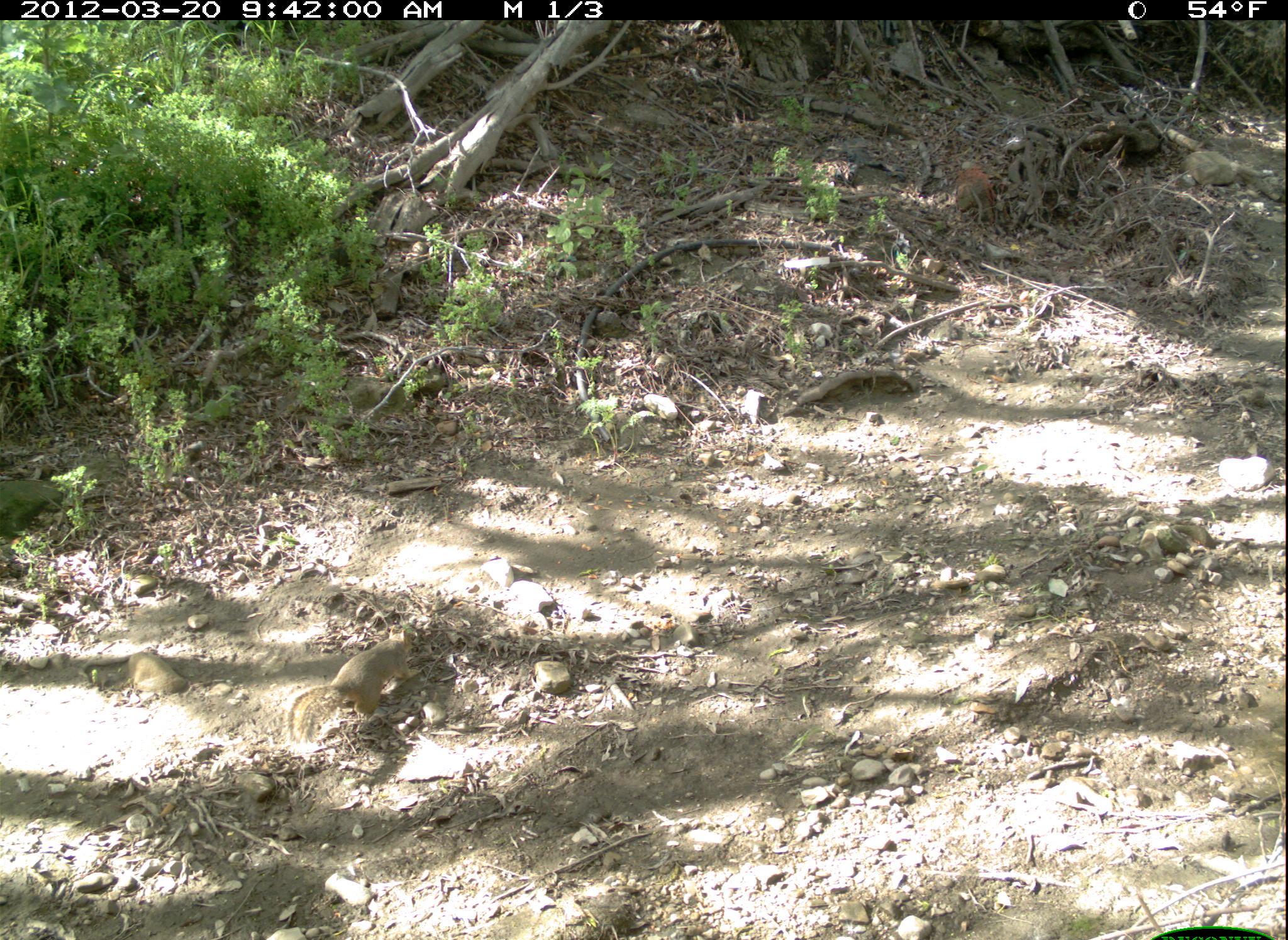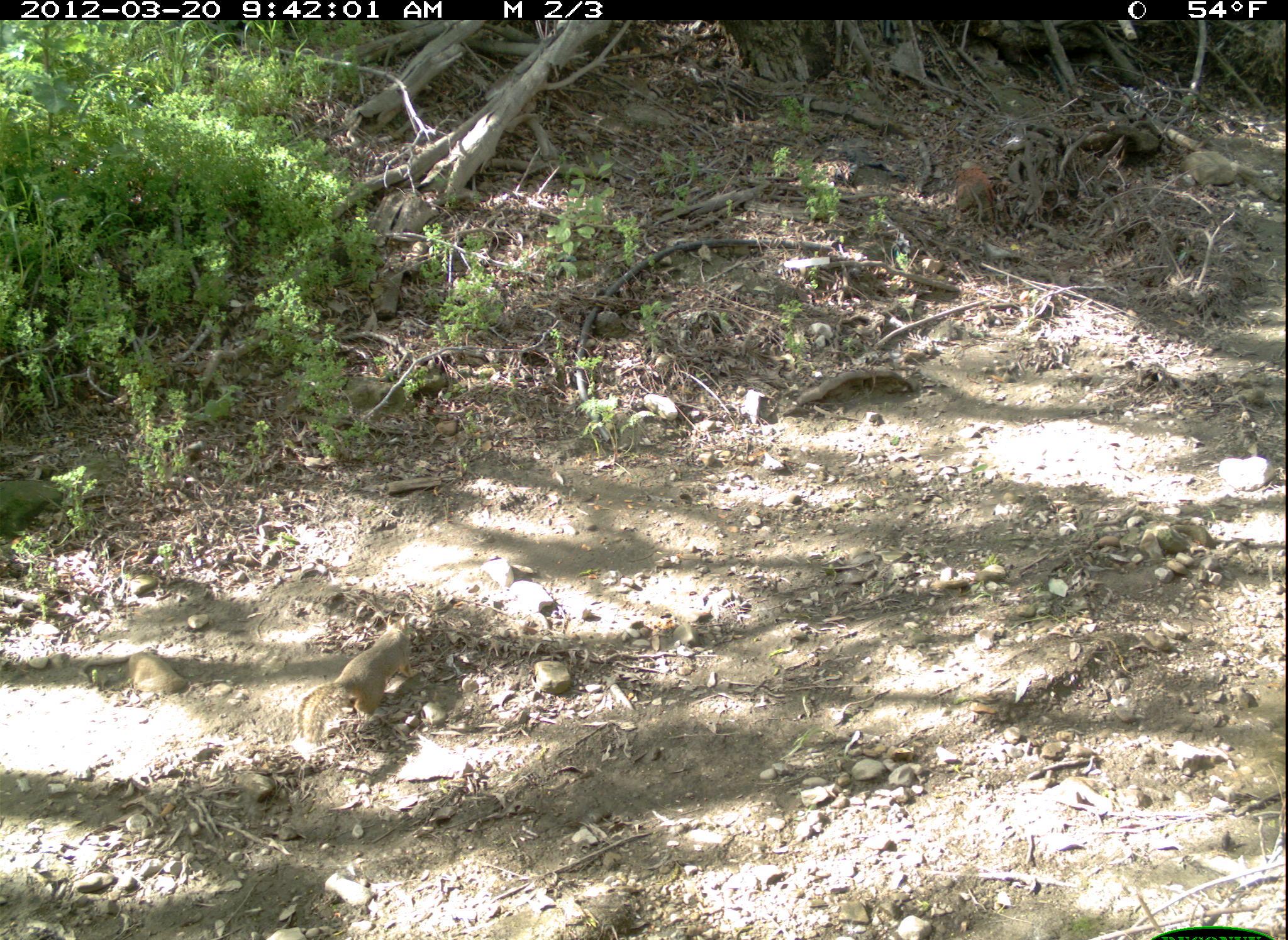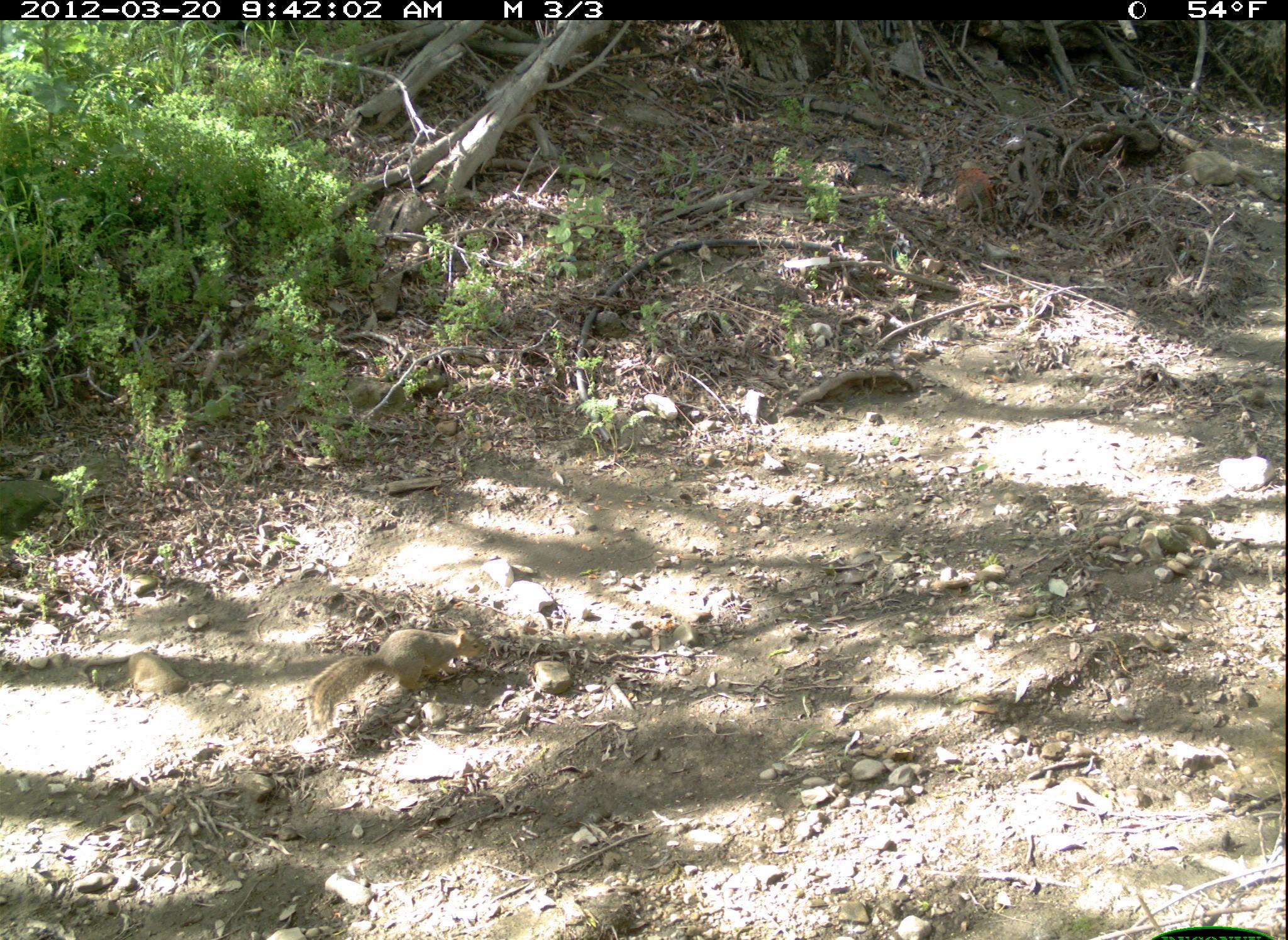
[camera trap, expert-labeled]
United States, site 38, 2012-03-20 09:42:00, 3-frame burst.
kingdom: Animalia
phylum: Chordata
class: Mammalia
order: Rodentia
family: Sciuridae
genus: Sciurus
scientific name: Sciurus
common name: squirrel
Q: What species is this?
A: Squirrel (Sciurus).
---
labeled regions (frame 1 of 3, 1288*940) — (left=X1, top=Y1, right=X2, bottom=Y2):
squirrel: (left=282, top=619, right=440, bottom=762)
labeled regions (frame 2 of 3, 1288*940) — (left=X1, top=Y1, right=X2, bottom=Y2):
squirrel: (left=293, top=607, right=430, bottom=760)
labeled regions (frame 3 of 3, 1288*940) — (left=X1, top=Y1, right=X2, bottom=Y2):
squirrel: (left=288, top=617, right=506, bottom=754)